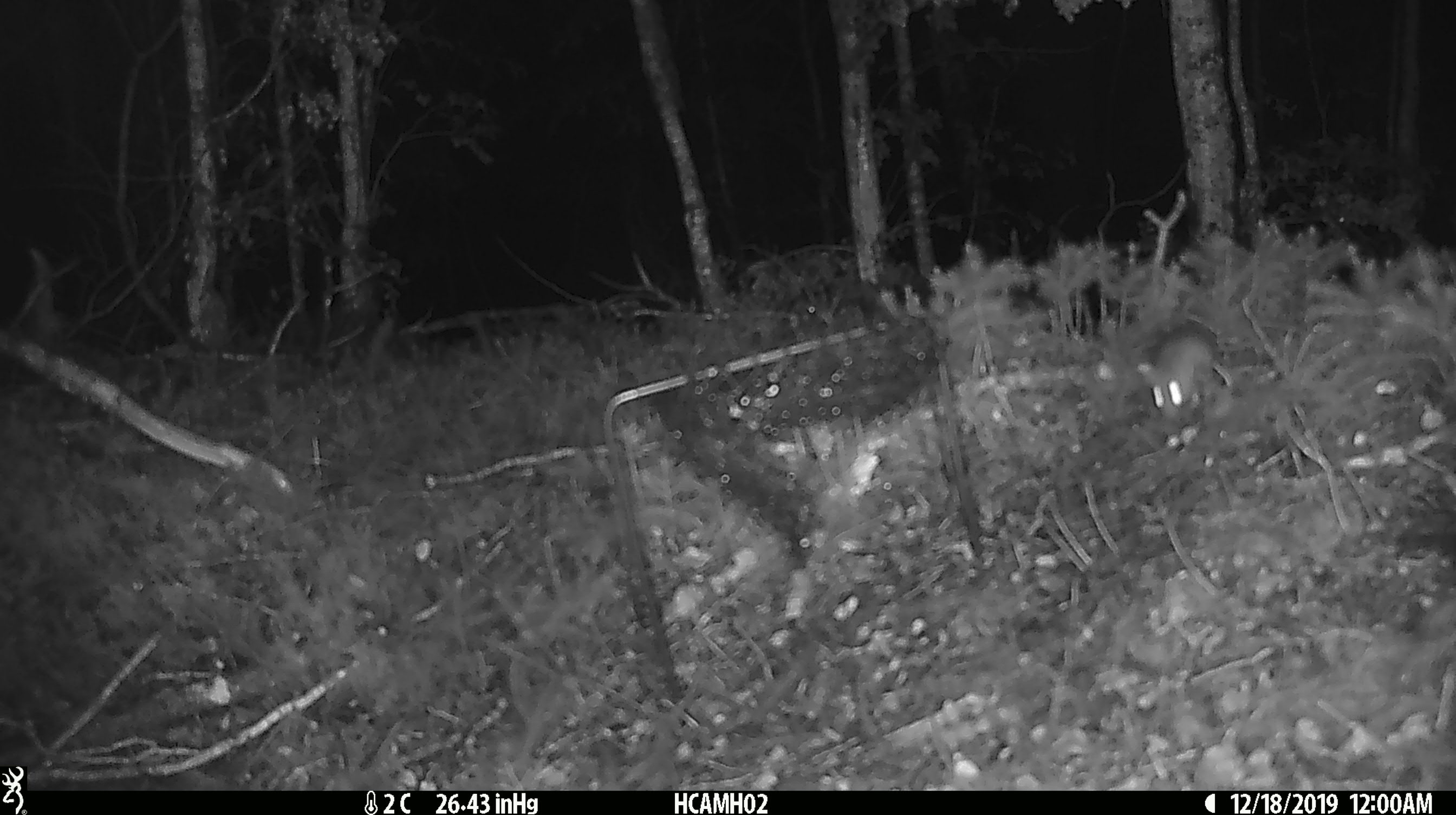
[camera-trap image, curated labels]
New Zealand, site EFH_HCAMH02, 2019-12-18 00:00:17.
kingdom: Animalia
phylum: Chordata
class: Mammalia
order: Rodentia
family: Muridae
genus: Mus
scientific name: Mus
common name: mouse